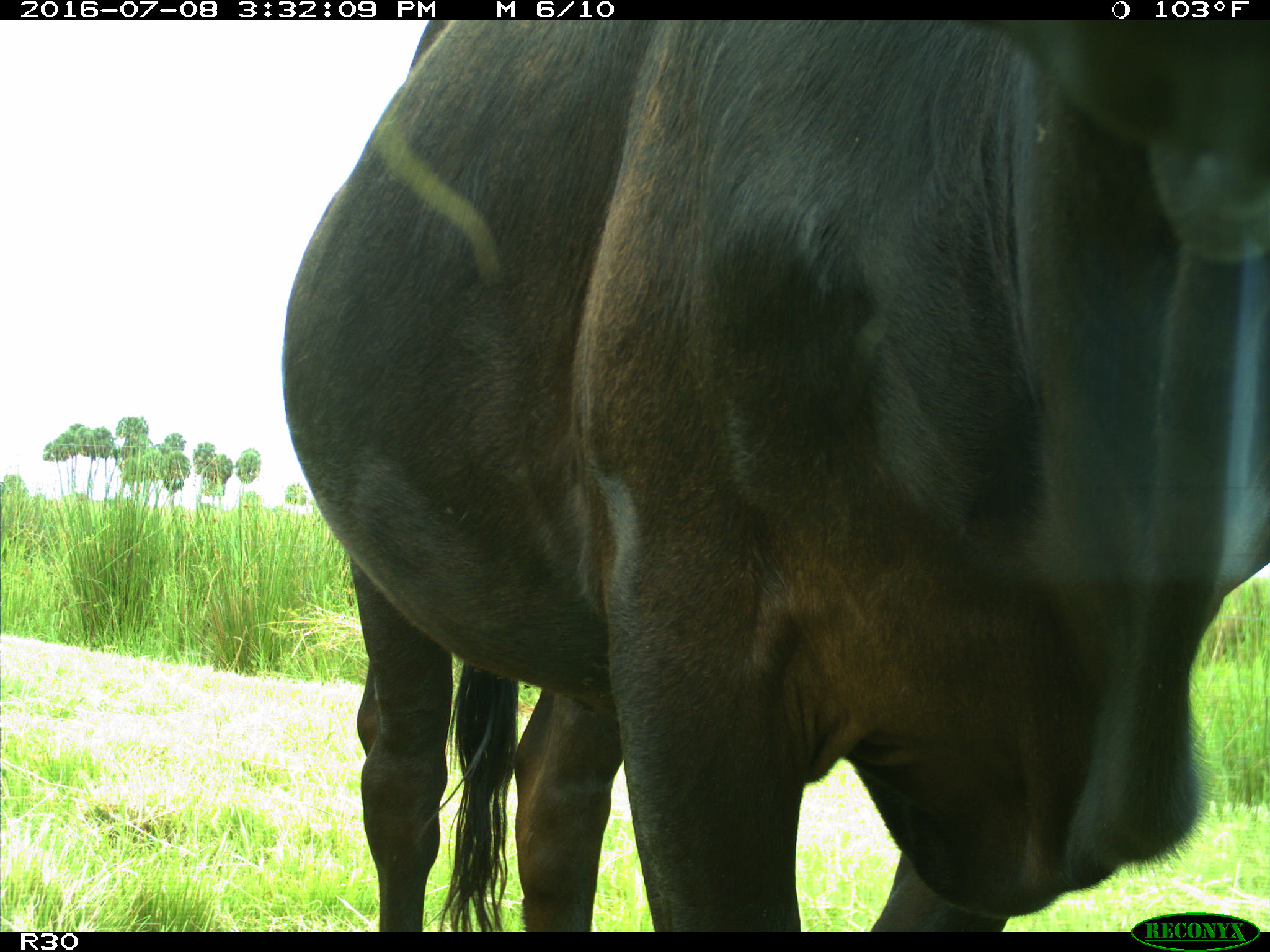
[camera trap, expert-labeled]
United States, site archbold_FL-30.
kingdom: Animalia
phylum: Chordata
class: Mammalia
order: Artiodactyla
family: Bovidae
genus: Bos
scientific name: Bos taurus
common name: domestic cow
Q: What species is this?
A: Bos taurus (domestic cow).